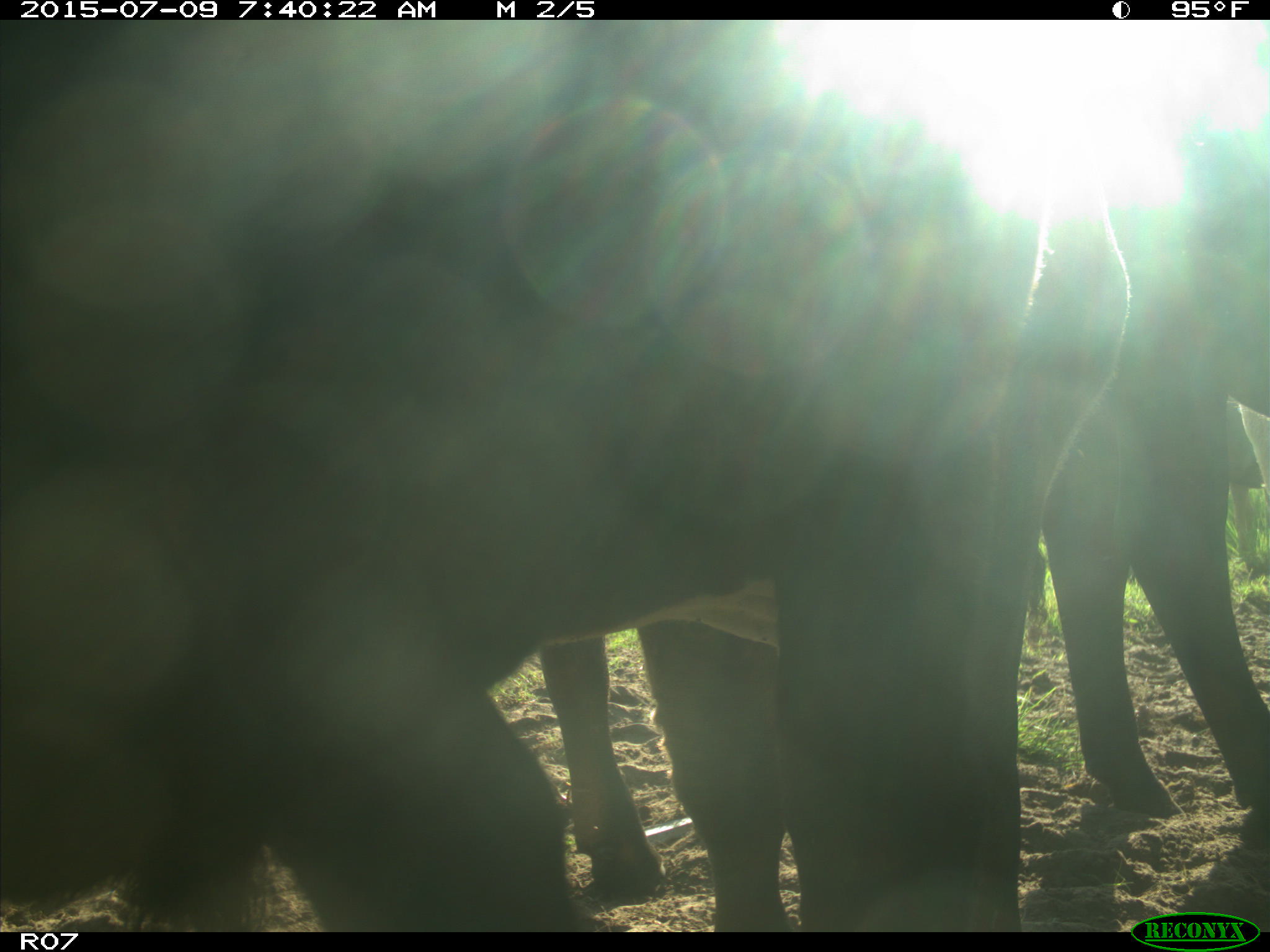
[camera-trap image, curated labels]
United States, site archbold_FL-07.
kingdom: Animalia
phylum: Chordata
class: Mammalia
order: Artiodactyla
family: Bovidae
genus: Bos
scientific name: Bos taurus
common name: domestic cow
Bos taurus (domestic cow).